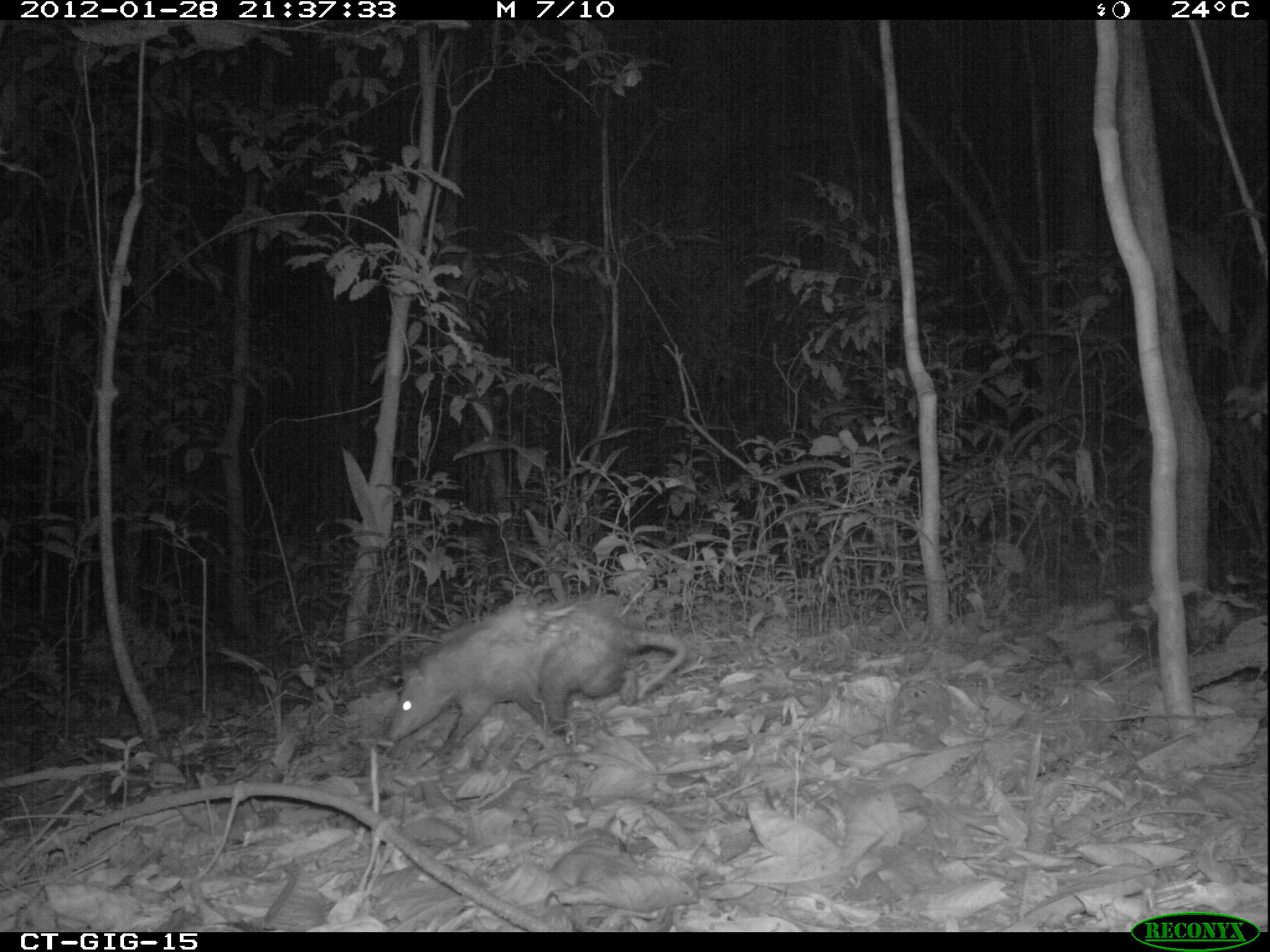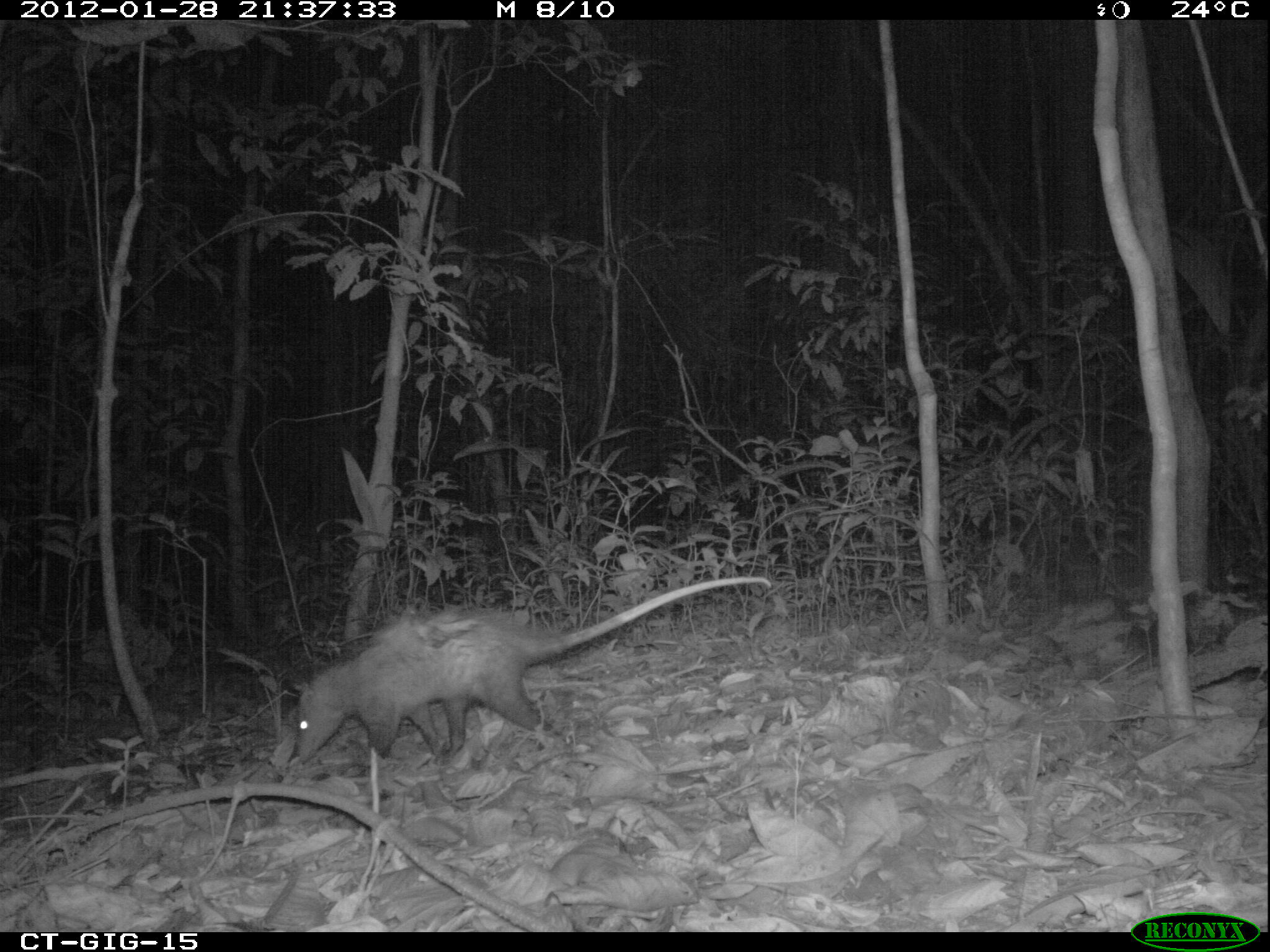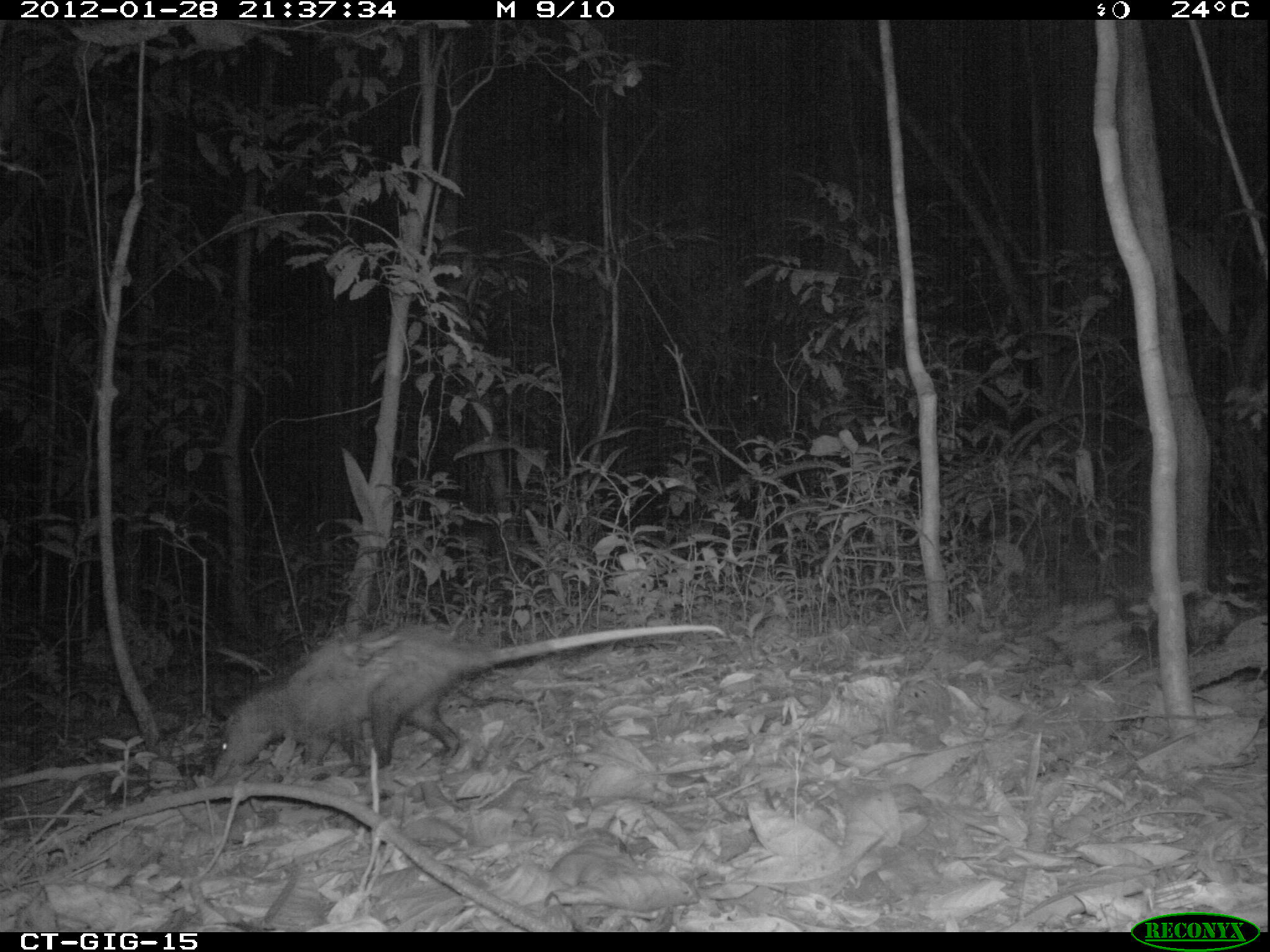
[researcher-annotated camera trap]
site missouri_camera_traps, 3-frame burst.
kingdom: Animalia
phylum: Chordata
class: Mammalia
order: Didelphimorphia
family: Didelphidae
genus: Didelphis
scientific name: Didelphis marsupialis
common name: common opossum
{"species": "common opossum (Didelphis marsupialis)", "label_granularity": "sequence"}